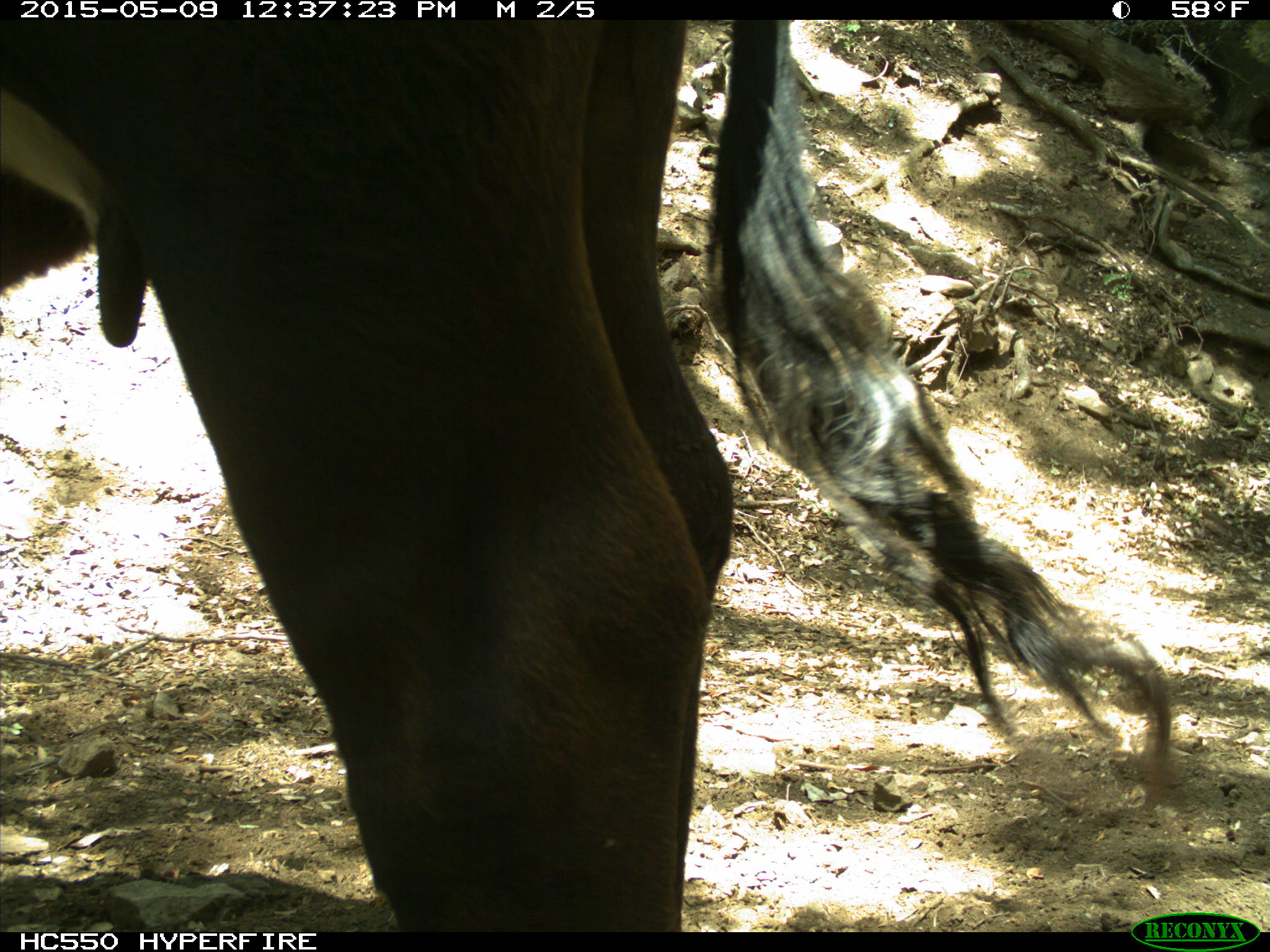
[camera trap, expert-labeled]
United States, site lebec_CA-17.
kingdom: Animalia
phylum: Chordata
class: Mammalia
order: Artiodactyla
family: Bovidae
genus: Bos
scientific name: Bos taurus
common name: domestic cow